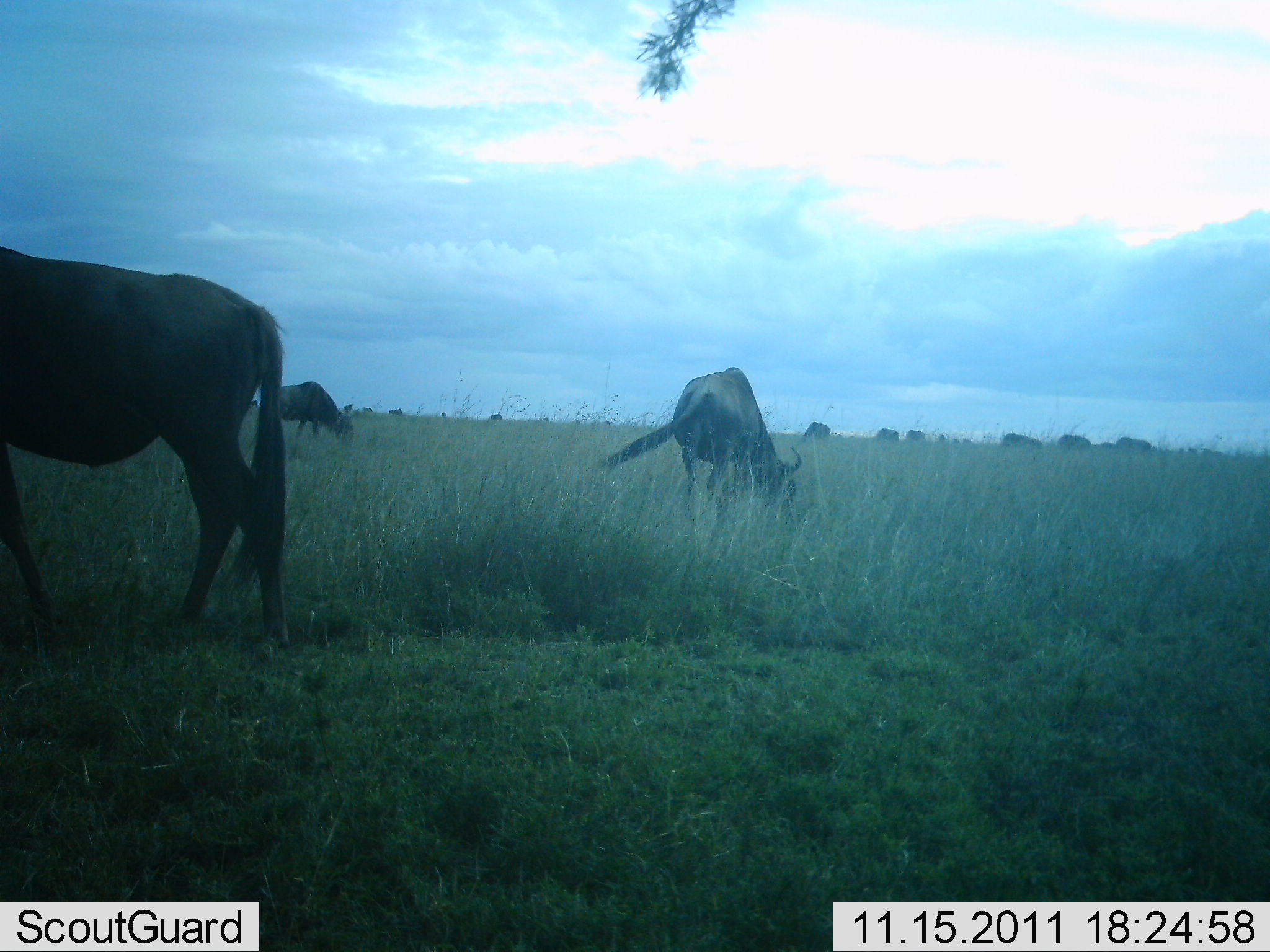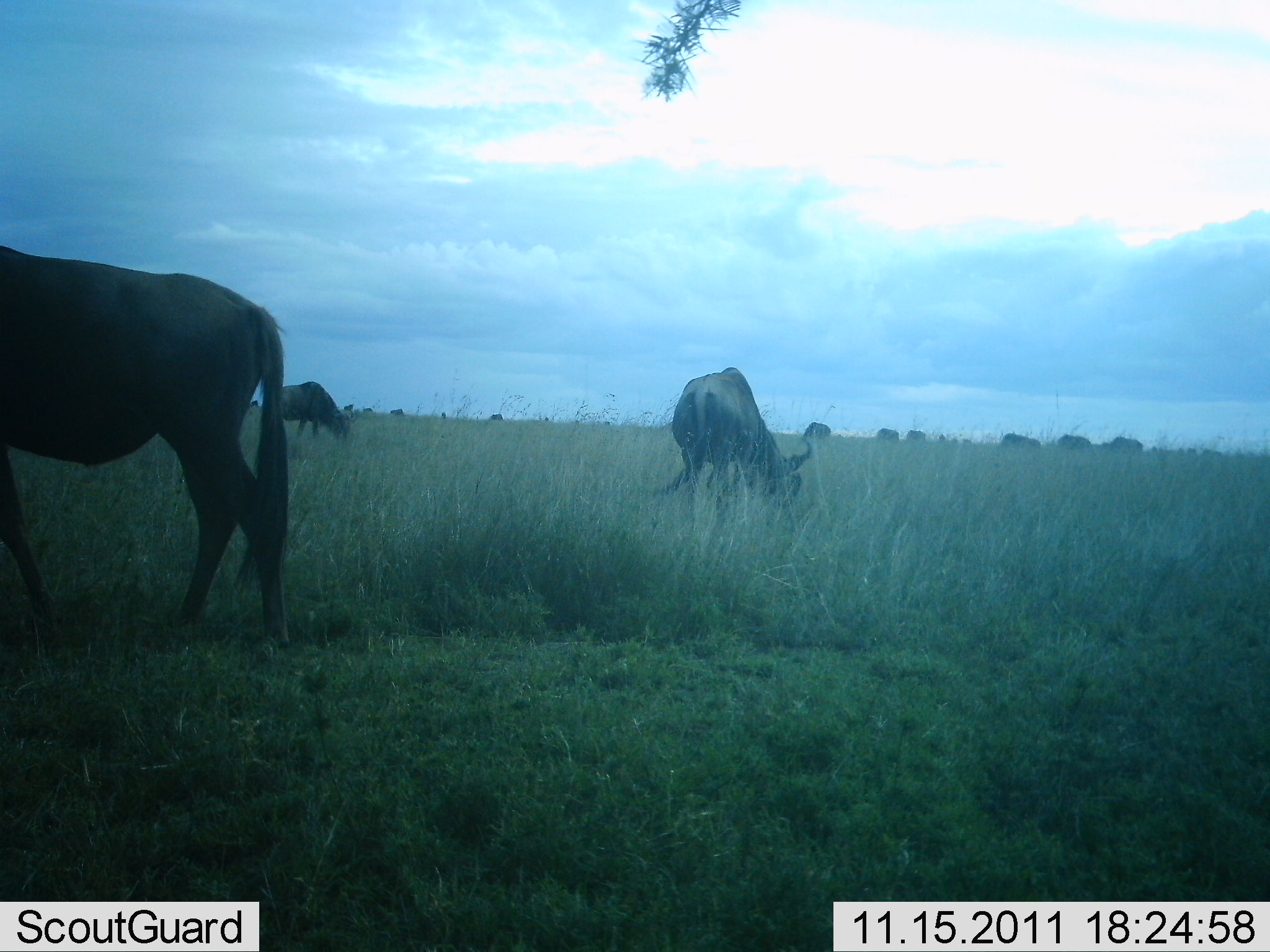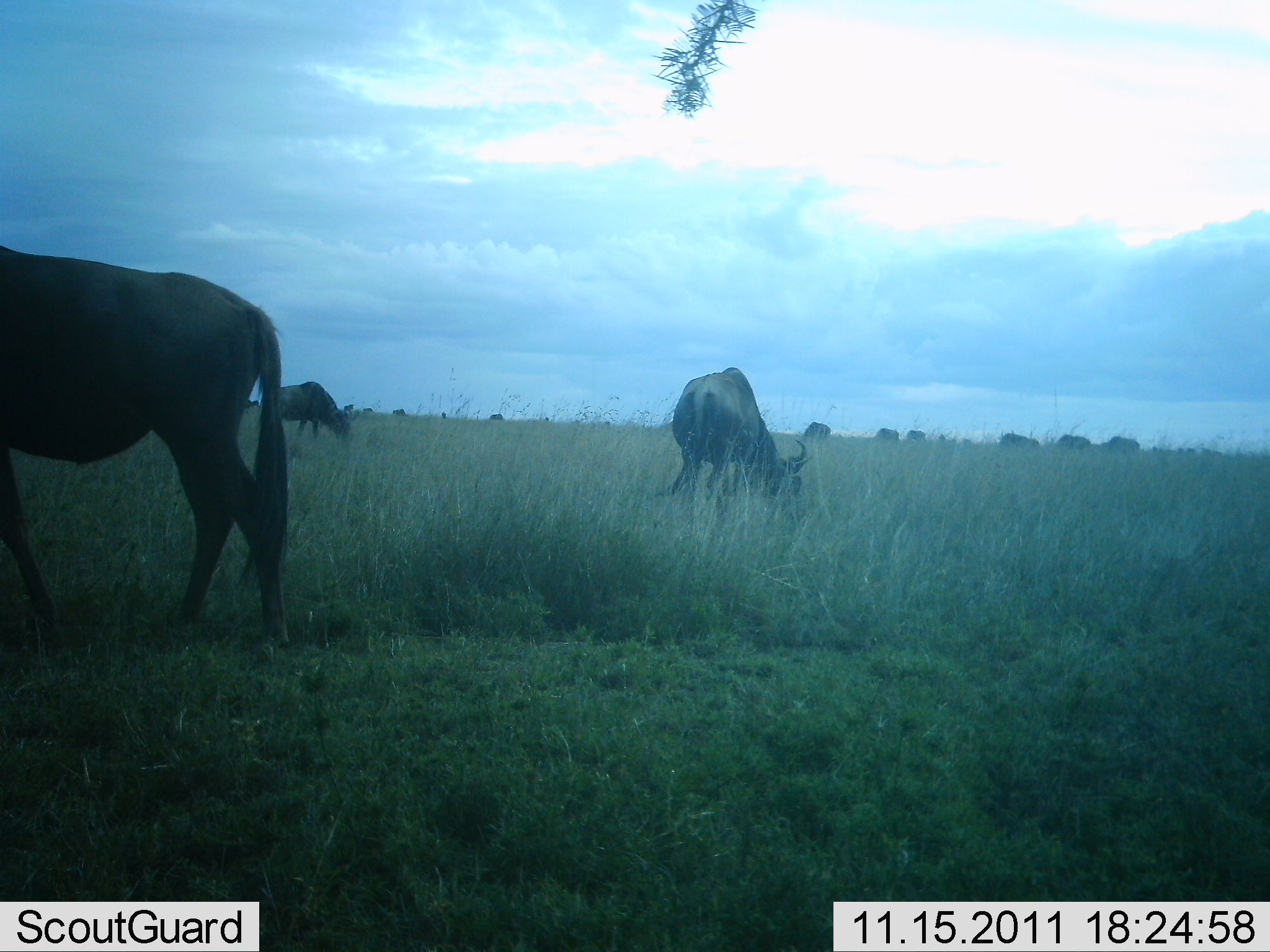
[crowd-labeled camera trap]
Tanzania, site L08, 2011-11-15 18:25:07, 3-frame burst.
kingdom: Animalia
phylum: Chordata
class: Mammalia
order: Artiodactyla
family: Bovidae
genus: Connochaetes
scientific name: Connochaetes taurinus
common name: blue wildebeest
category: wildebeest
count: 11-50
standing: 31%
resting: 0%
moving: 15%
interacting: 0%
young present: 0%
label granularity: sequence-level